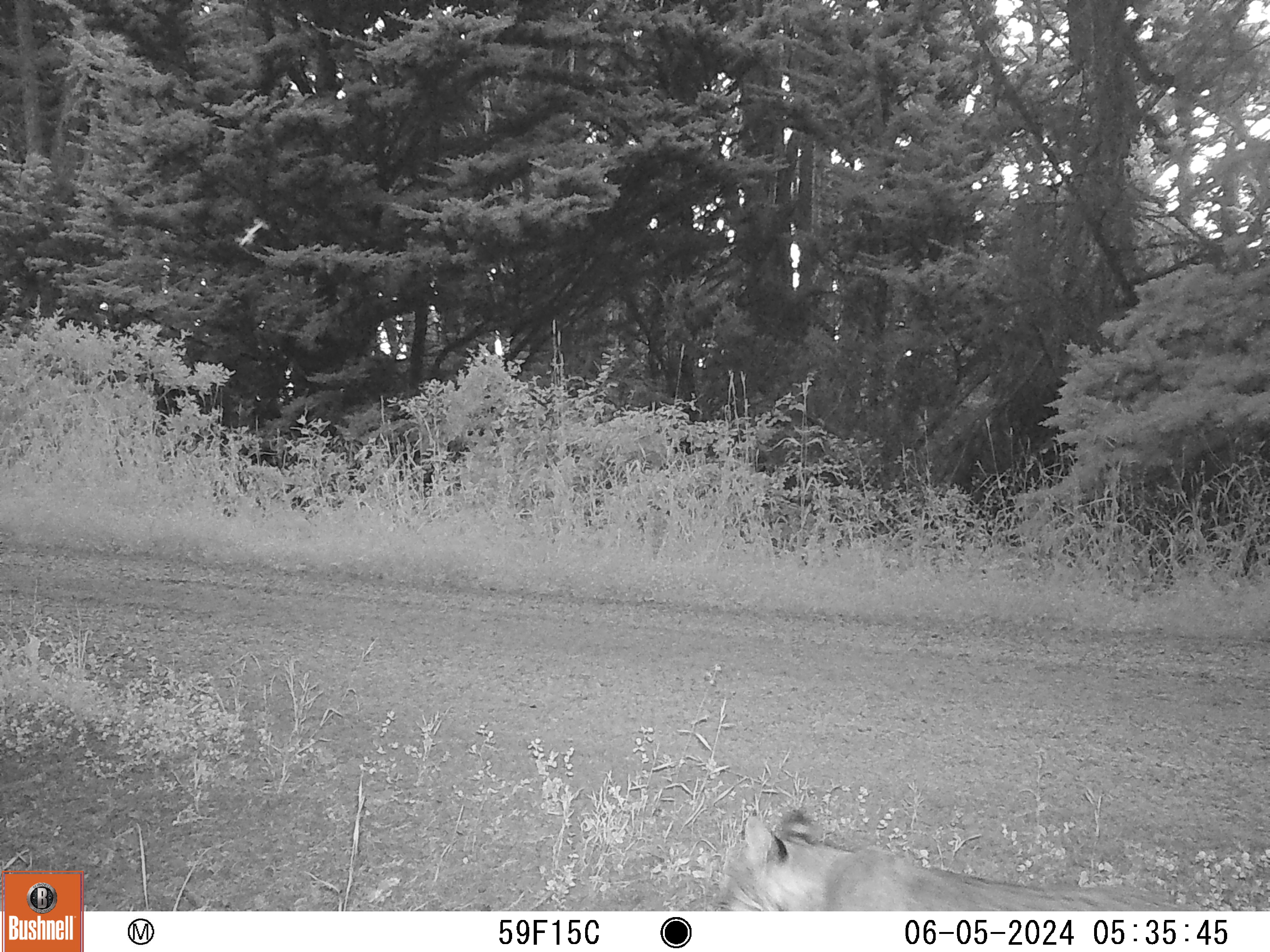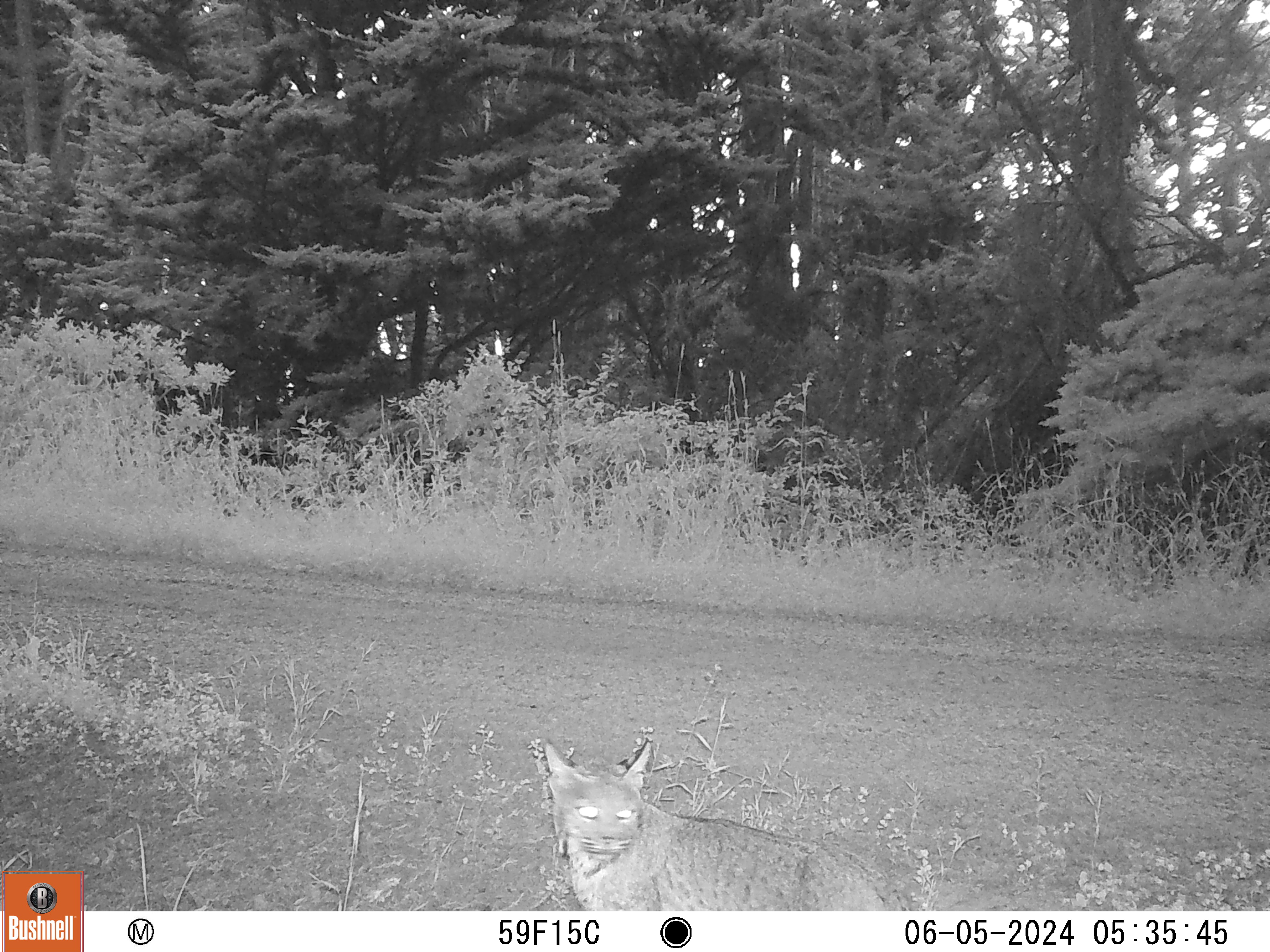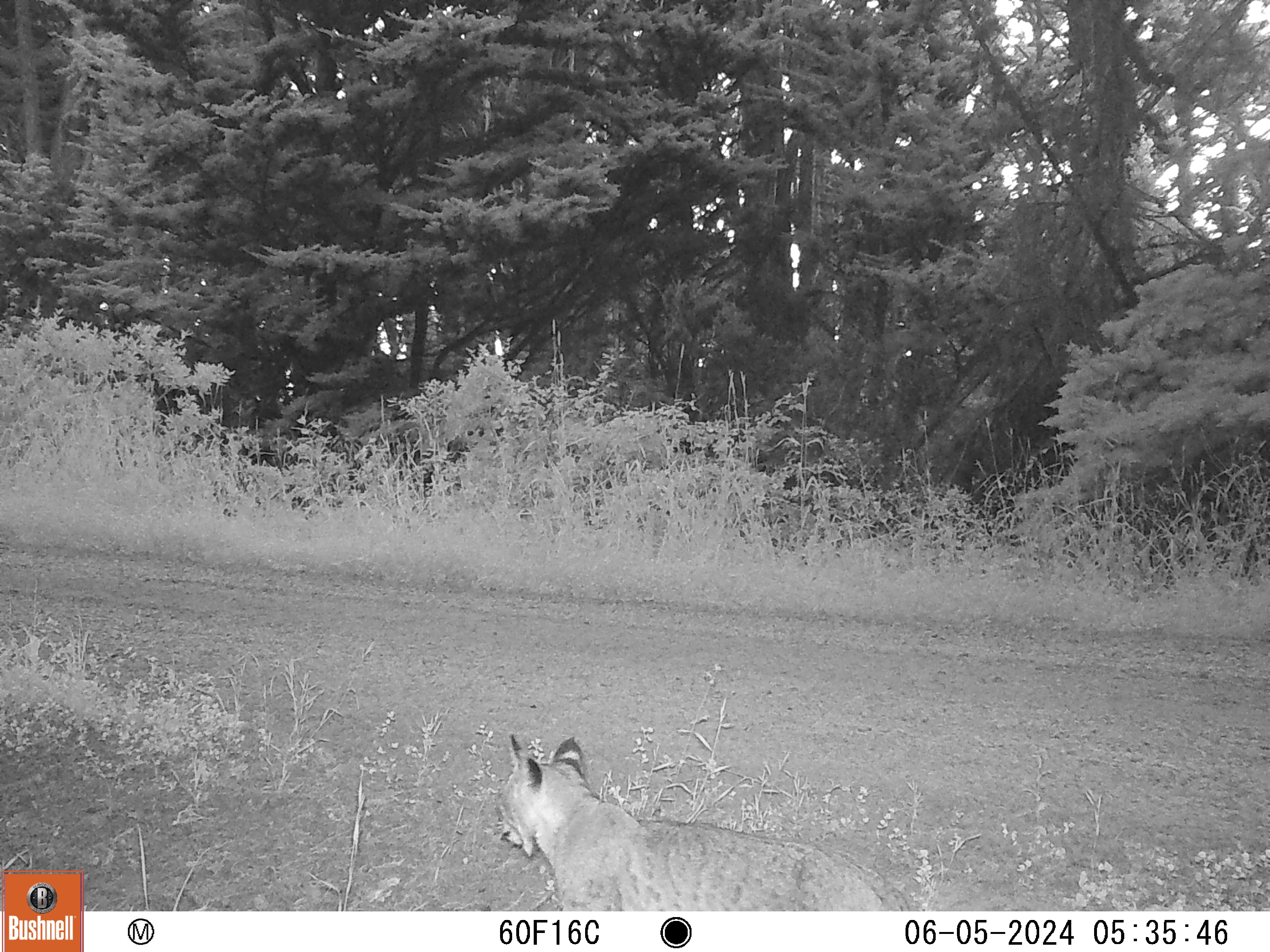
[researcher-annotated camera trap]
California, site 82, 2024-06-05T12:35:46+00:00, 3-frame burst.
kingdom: Animalia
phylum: Chordata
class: Mammalia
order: Carnivora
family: Felidae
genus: Puma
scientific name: Puma concolor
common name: puma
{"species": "puma (Puma concolor)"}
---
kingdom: Animalia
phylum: Chordata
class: Mammalia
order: Carnivora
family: Felidae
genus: Lynx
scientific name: Lynx rufus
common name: bobcat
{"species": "bobcat (Lynx rufus)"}